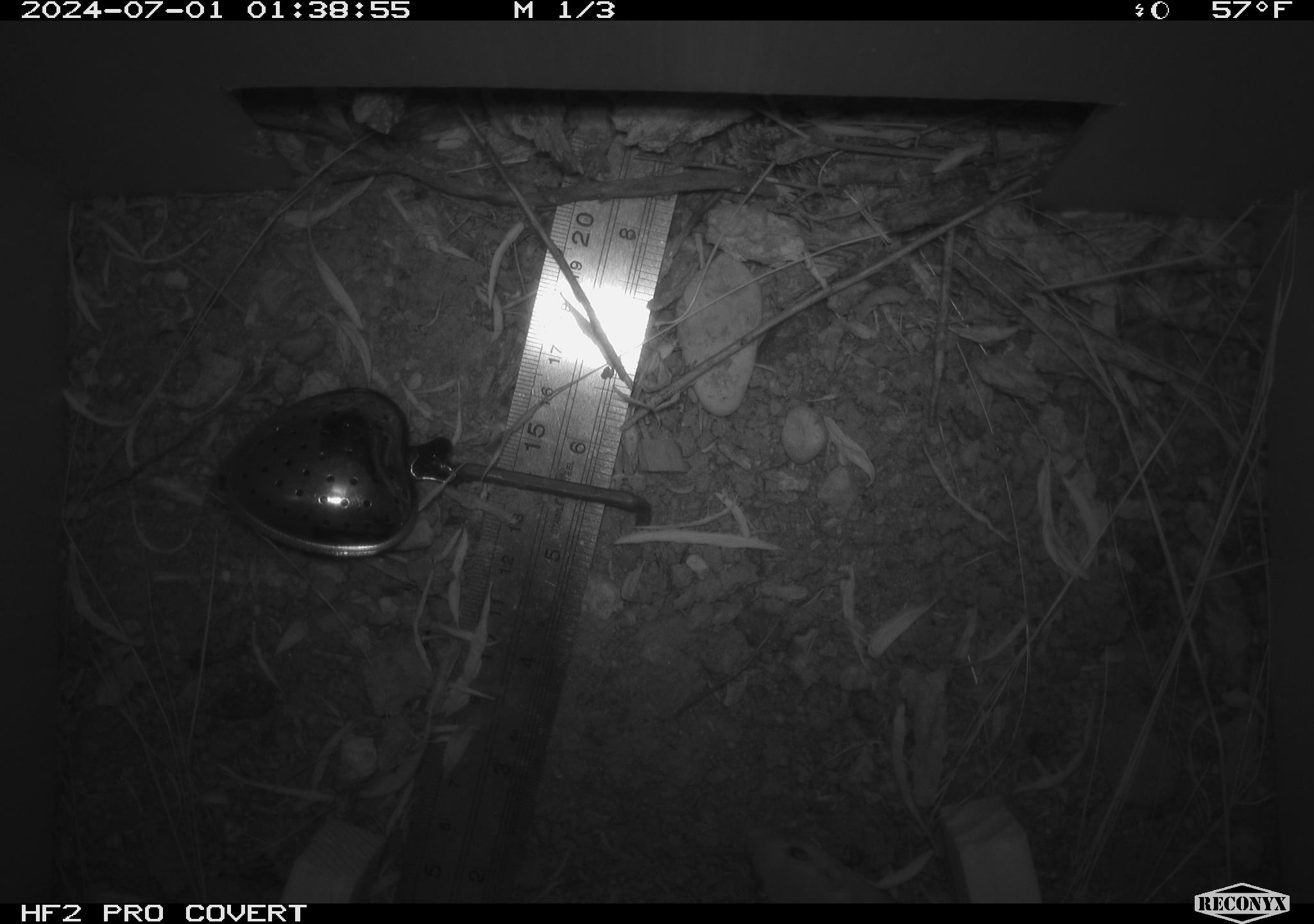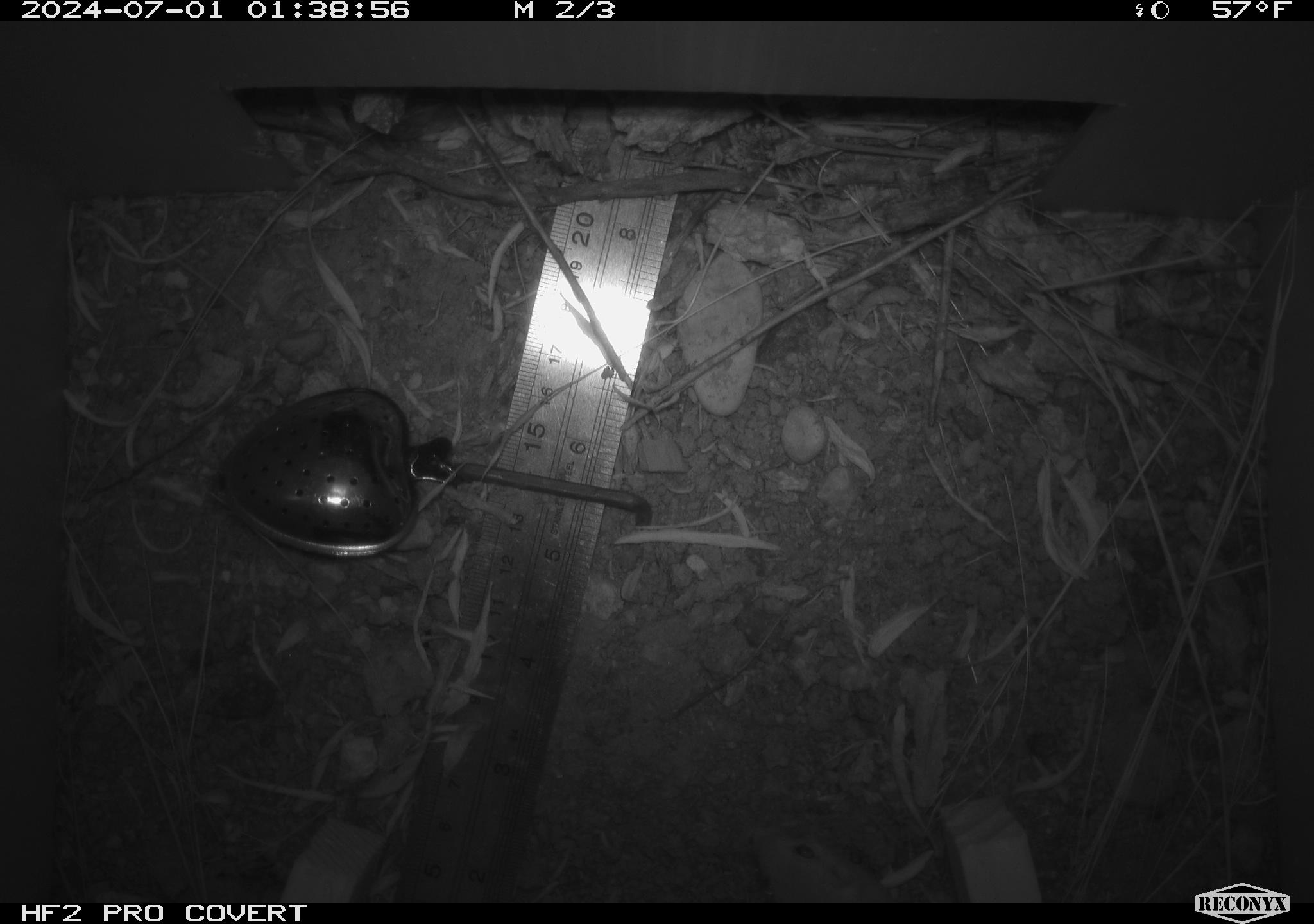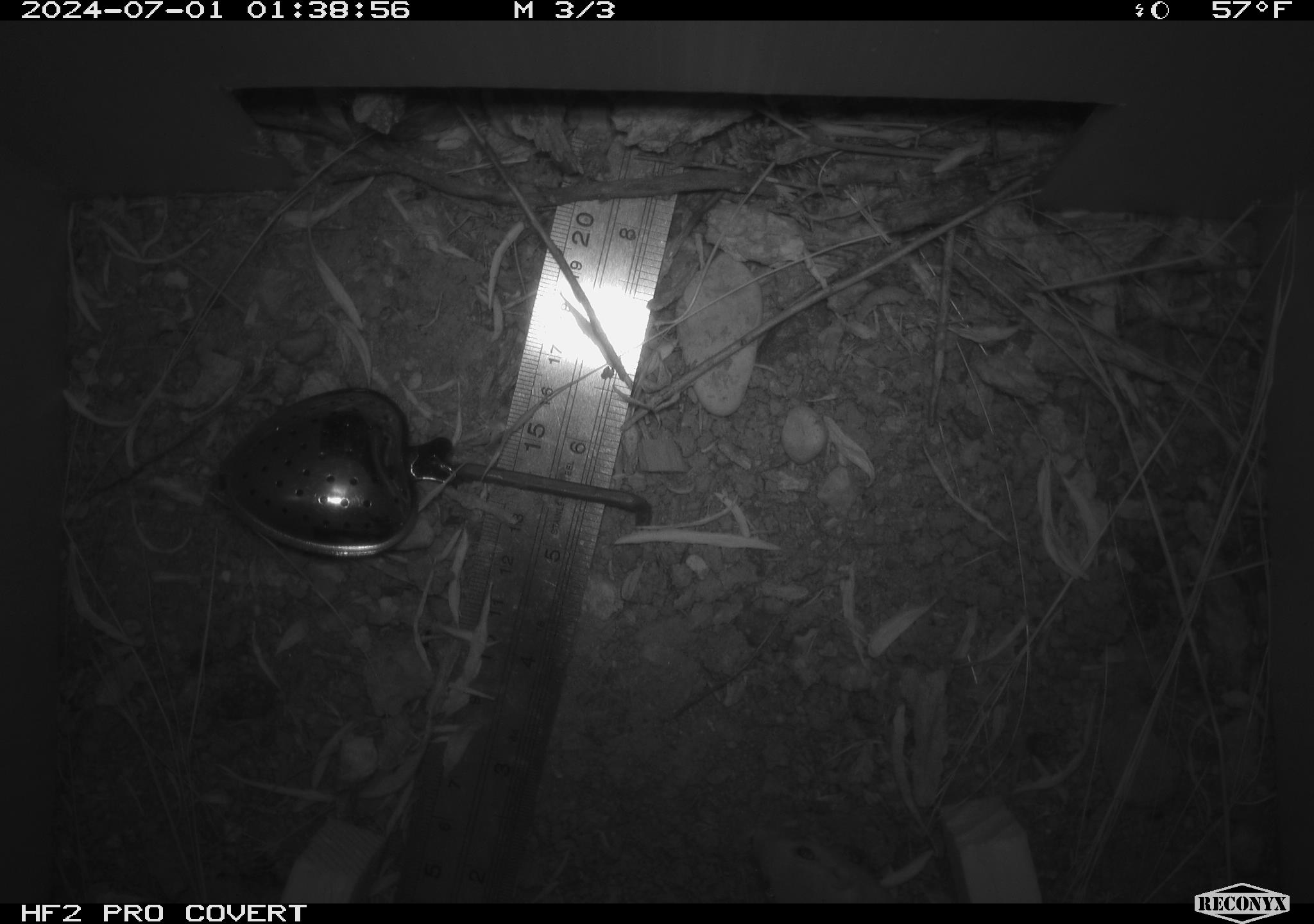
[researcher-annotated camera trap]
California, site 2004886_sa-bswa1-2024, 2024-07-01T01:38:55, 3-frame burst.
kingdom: Animalia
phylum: Chordata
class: Mammalia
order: Rodentia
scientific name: Rodentia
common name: mouse species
Mouse species (Rodentia).